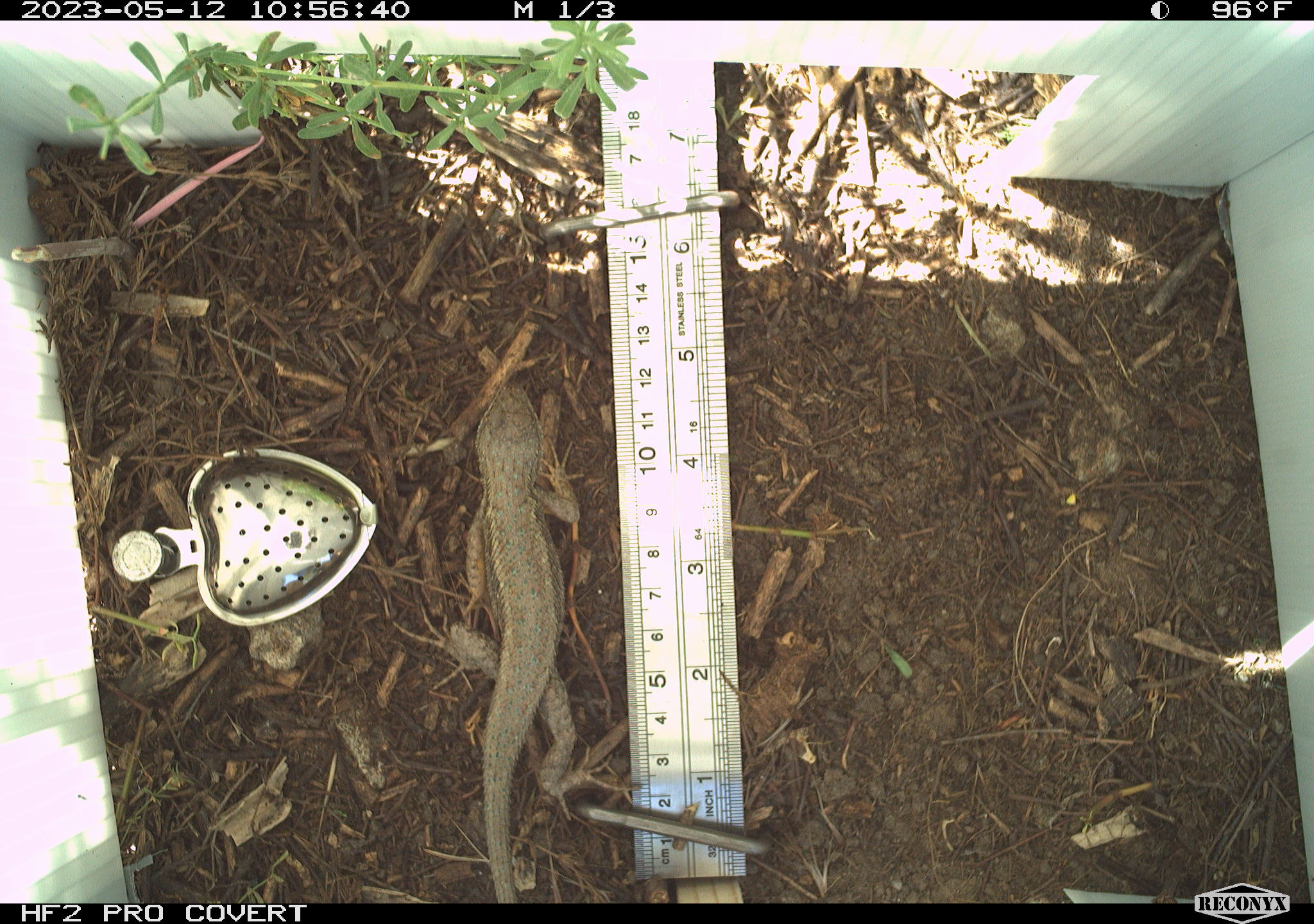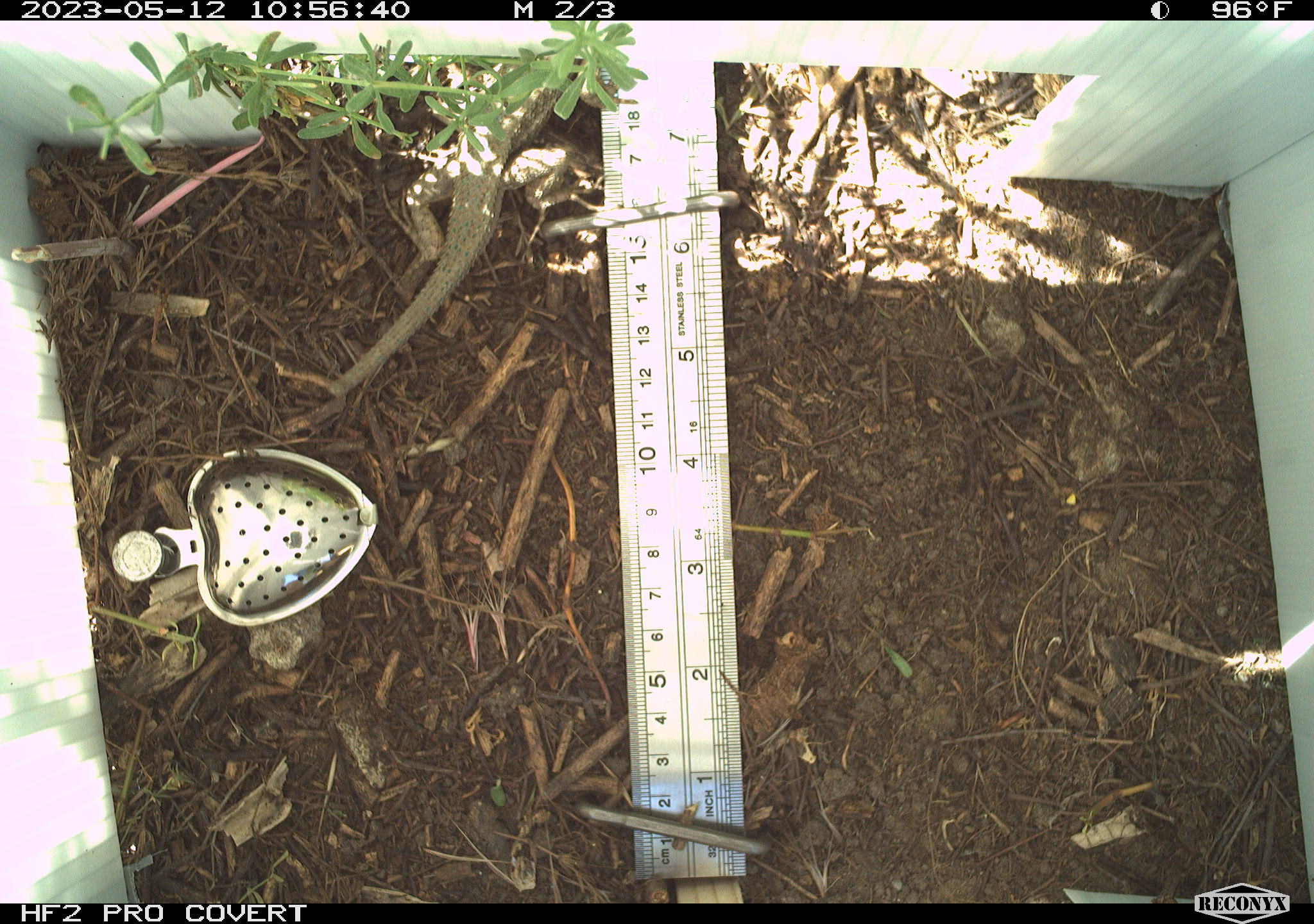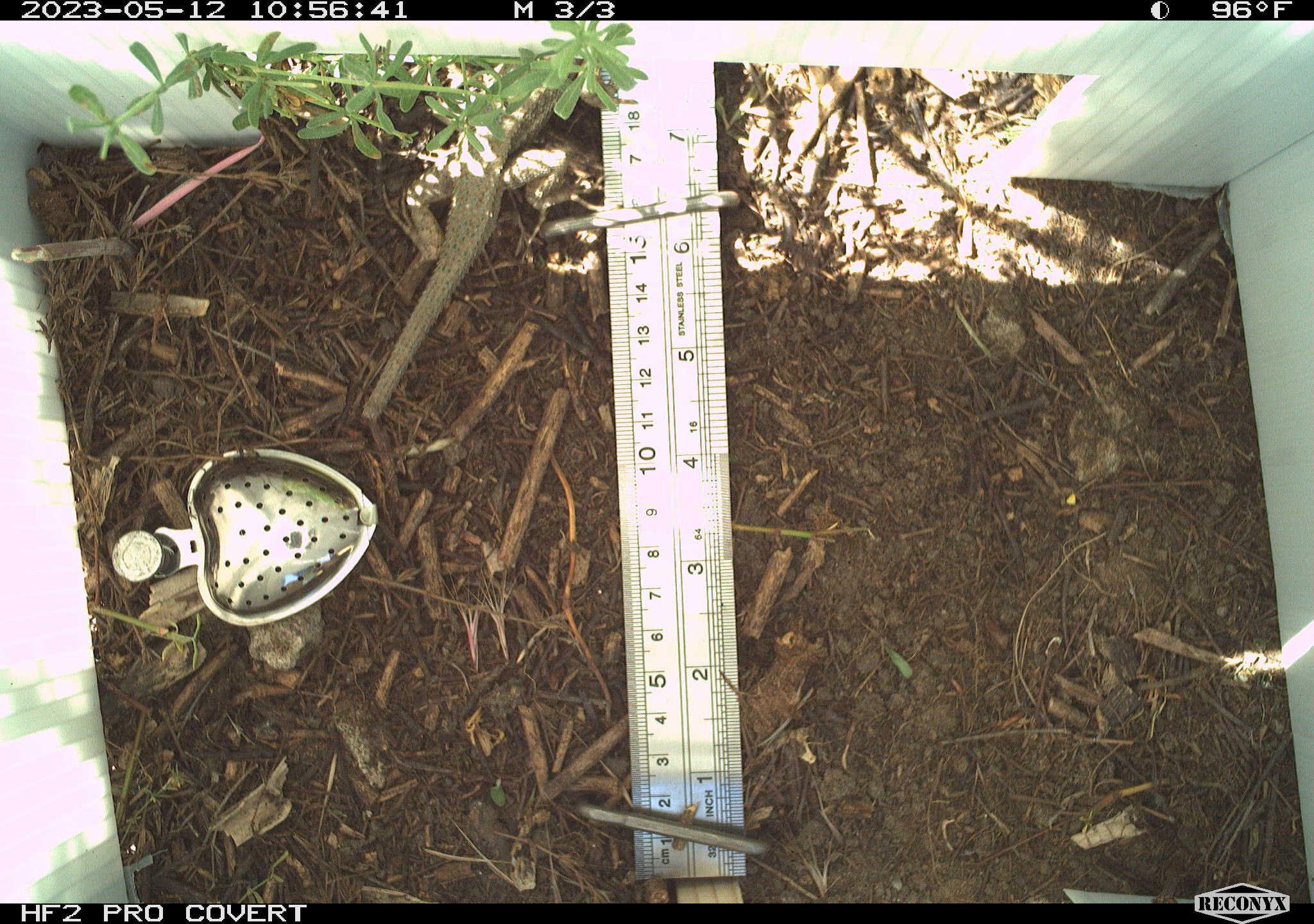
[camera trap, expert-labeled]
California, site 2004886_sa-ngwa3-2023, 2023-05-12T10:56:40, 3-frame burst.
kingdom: Animalia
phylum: Chordata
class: Reptilia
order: Squamata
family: Phrynosomatidae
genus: Sceloporus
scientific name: Sceloporus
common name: spiny lizards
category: sceloporus species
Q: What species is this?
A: Sceloporus species (spiny lizards) (Sceloporus).